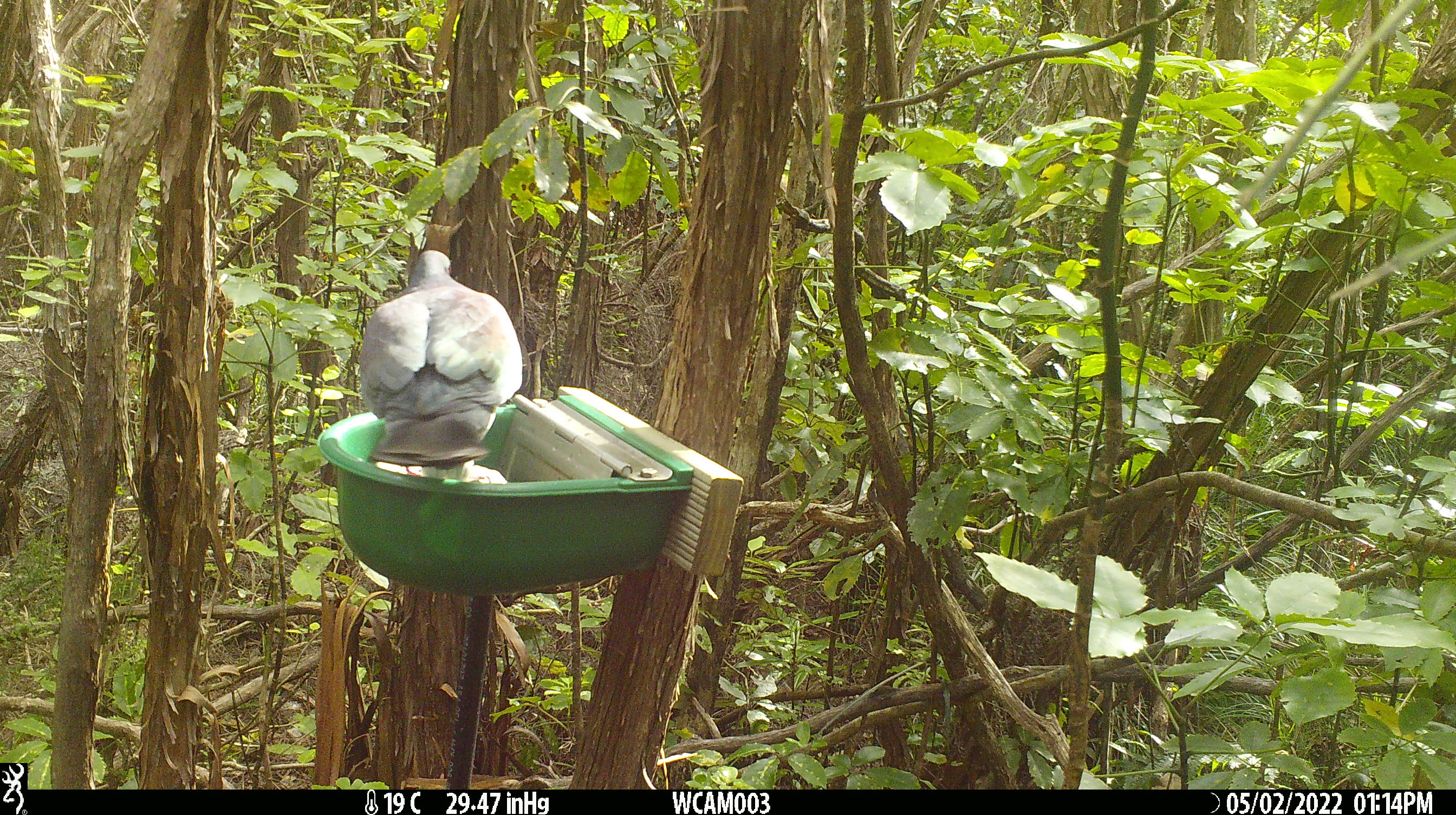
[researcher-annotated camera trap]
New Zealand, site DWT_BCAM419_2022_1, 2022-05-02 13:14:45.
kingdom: Animalia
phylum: Chordata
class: Aves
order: Columbiformes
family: Columbidae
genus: Hemiphaga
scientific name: Hemiphaga novaeseelandiae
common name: new zealand pigeon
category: kereru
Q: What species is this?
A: Kereru (new zealand pigeon) (Hemiphaga novaeseelandiae).